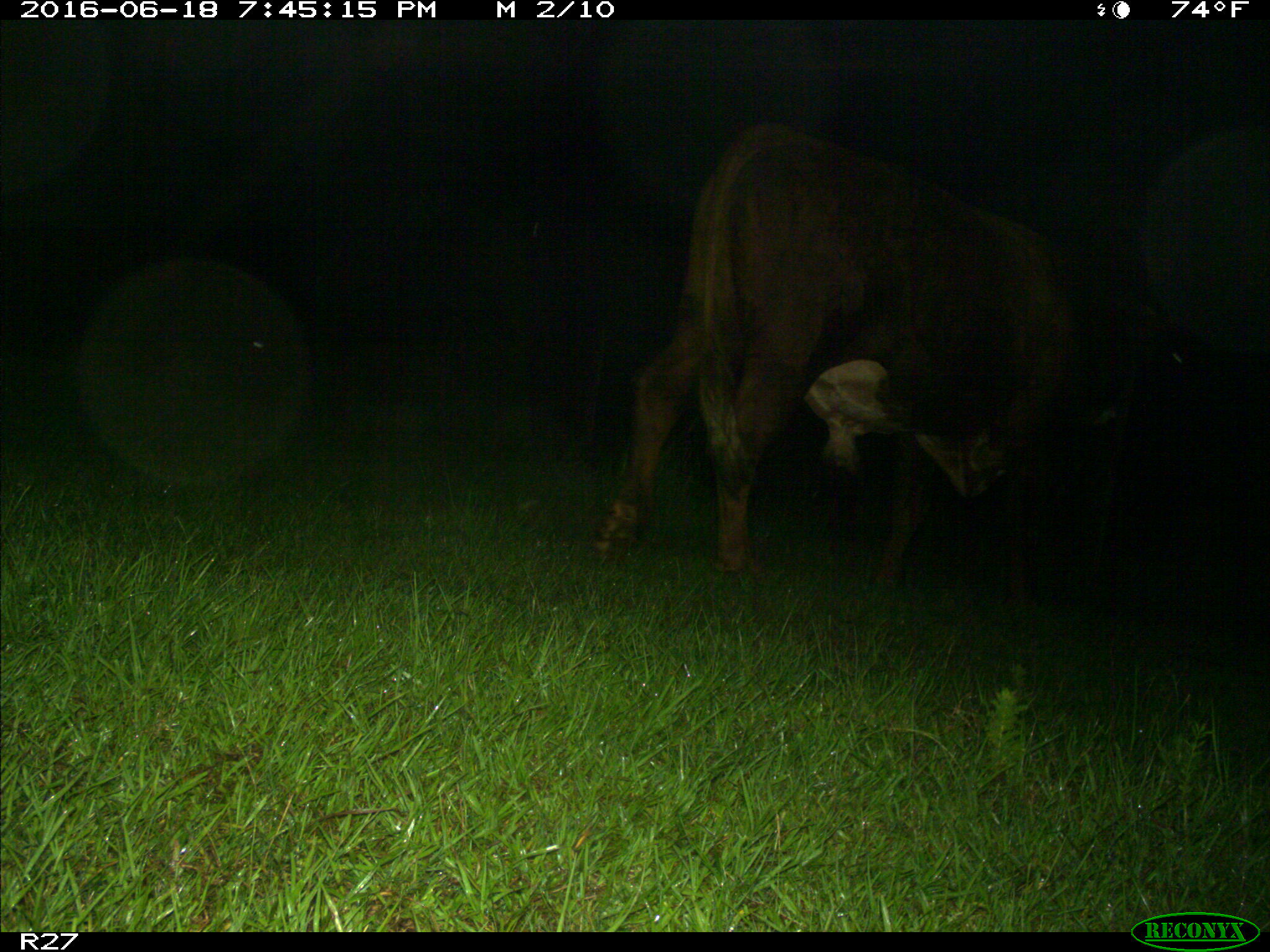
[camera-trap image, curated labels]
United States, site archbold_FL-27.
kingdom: Animalia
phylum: Chordata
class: Mammalia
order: Artiodactyla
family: Bovidae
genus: Bos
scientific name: Bos taurus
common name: domestic cow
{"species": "Bos taurus (domestic cow)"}